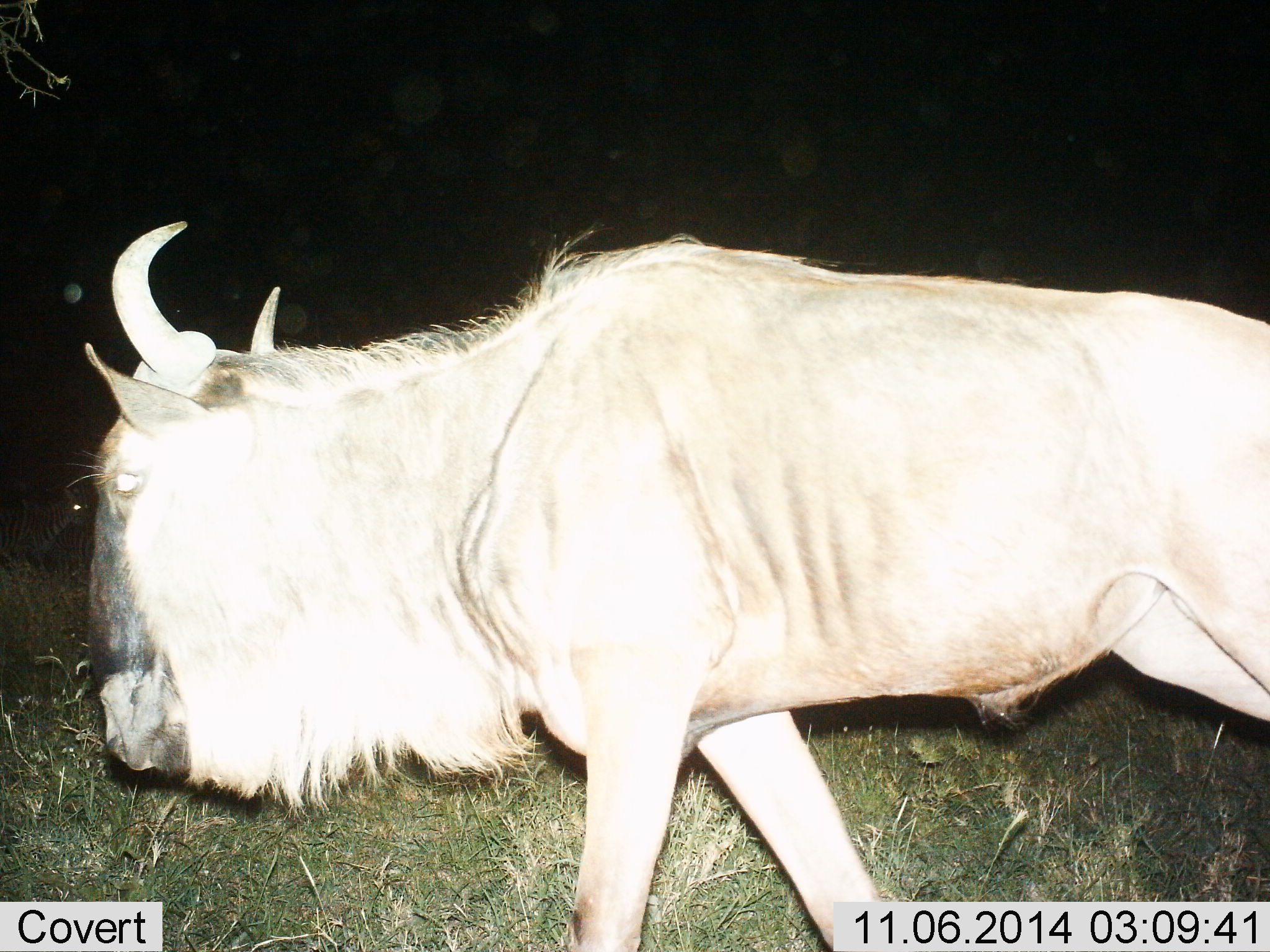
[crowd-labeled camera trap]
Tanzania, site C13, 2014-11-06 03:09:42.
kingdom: Animalia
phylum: Chordata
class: Mammalia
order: Artiodactyla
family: Bovidae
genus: Connochaetes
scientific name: Connochaetes taurinus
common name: blue wildebeest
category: wildebeest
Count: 1.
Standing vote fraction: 10%.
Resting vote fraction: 0%.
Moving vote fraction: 100%.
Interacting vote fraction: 0%.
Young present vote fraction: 0%.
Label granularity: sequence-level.